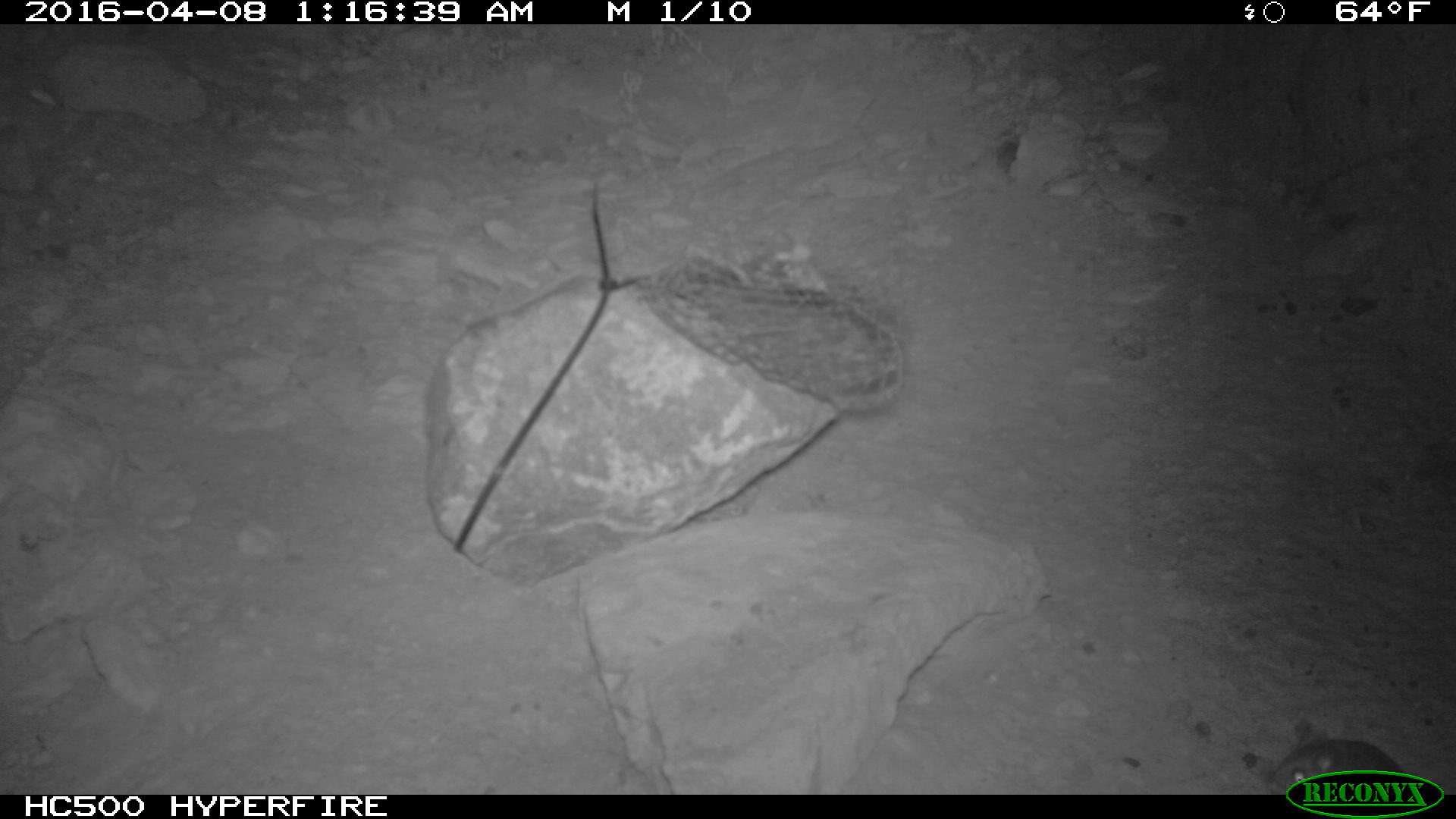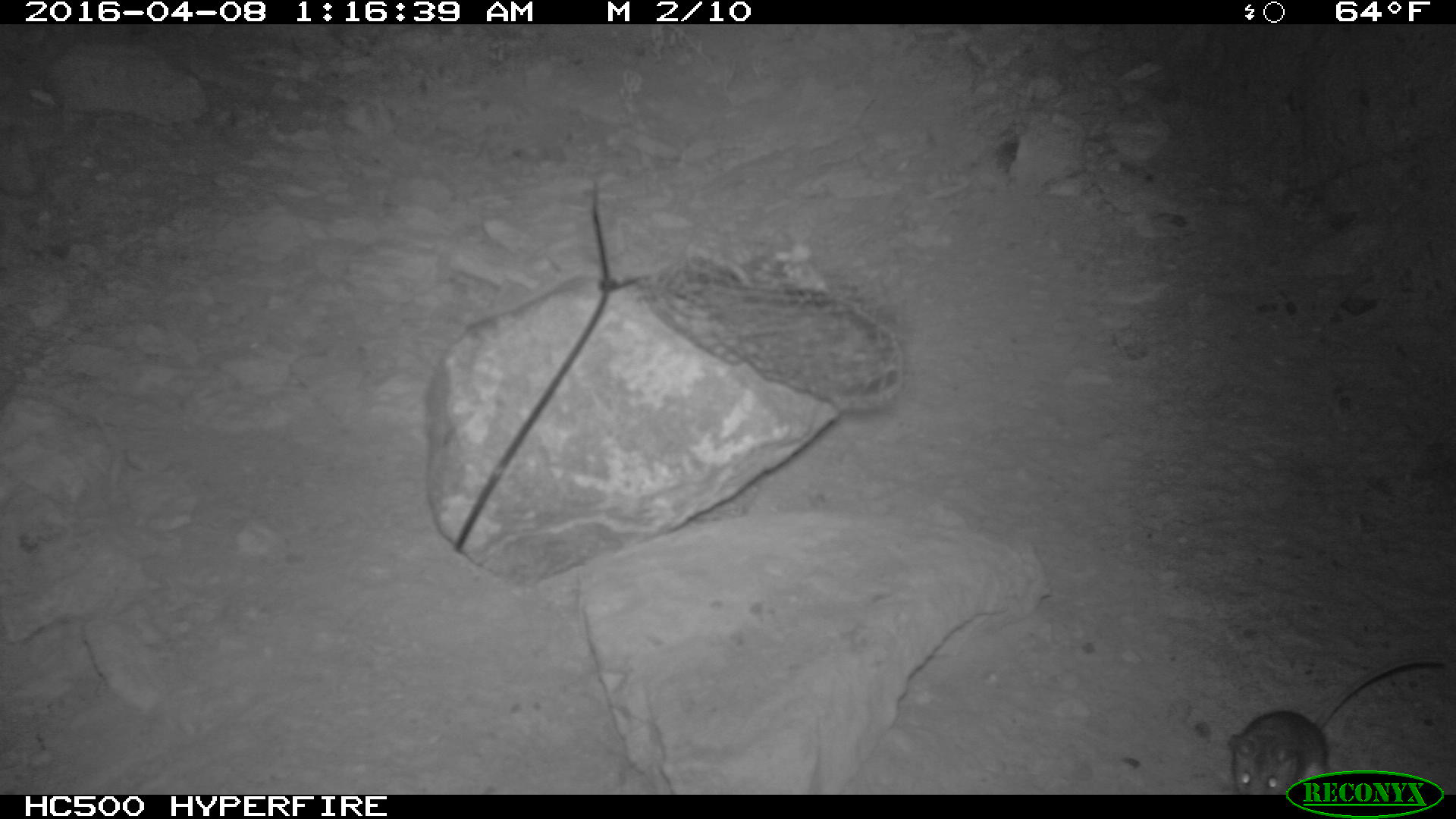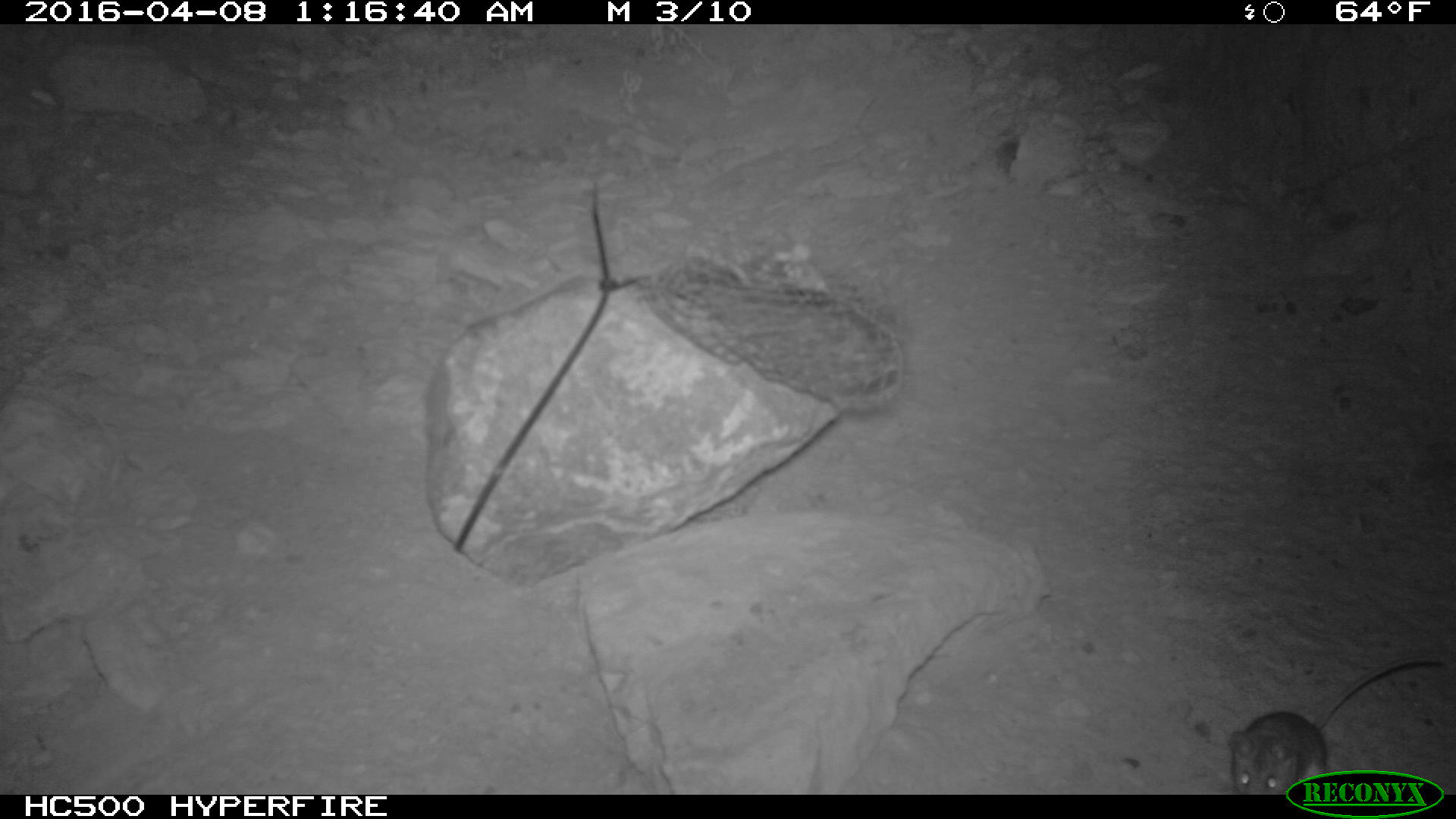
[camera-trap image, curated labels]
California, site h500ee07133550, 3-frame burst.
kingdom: Animalia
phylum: Chordata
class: Mammalia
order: Rodentia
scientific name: Rodentia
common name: rodent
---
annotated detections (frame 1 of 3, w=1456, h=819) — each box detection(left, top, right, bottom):
rodent: detection(1267, 726, 1436, 793)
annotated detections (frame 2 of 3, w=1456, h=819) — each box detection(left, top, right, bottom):
rodent: detection(1225, 656, 1445, 794)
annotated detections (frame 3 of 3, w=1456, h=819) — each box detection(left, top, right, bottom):
rodent: detection(1225, 654, 1446, 794)